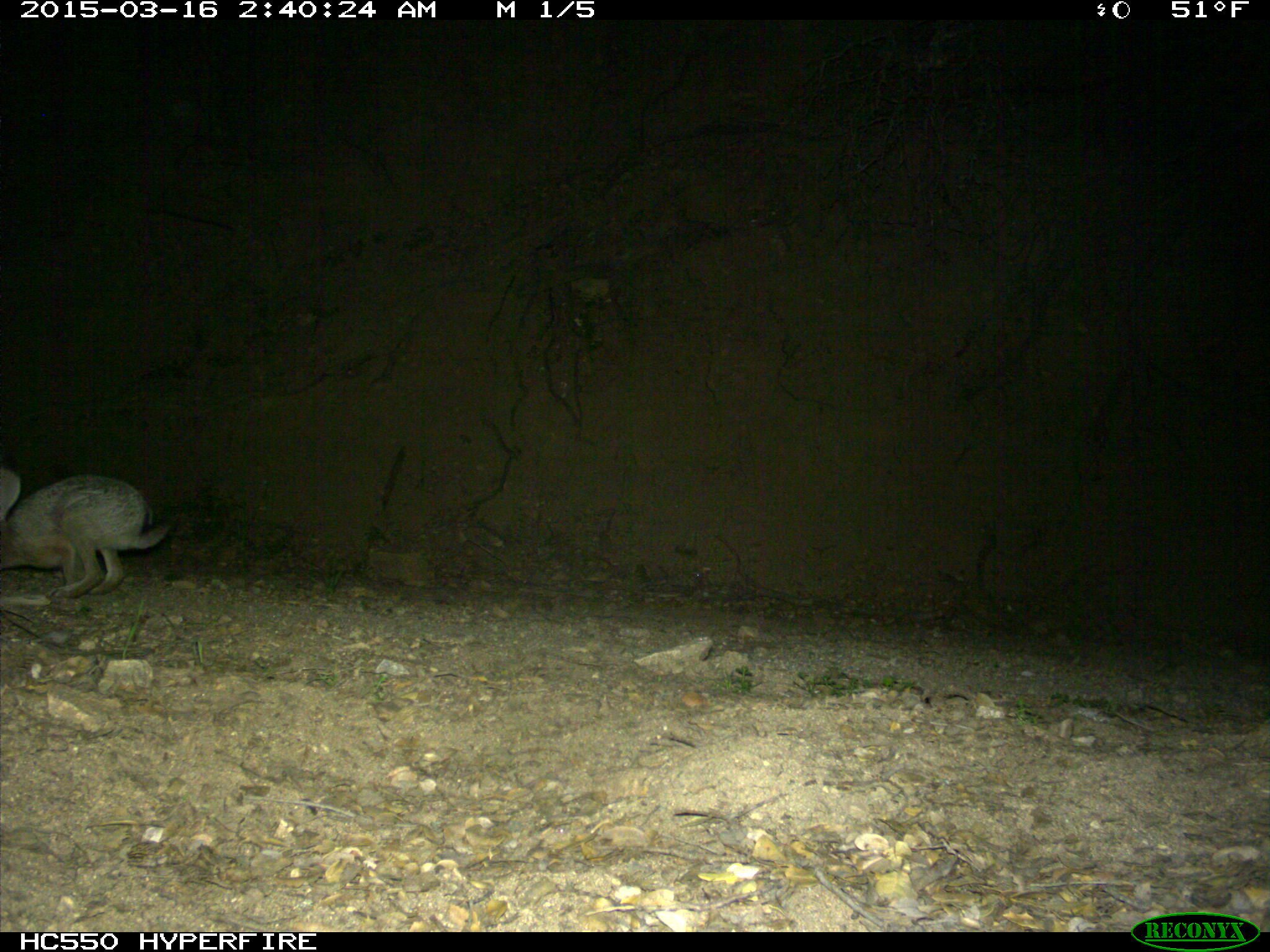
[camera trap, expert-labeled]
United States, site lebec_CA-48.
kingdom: Animalia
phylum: Chordata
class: Mammalia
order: Lagomorpha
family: Leporidae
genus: Lepus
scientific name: Lepus californicus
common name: black-tailed jackrabbit